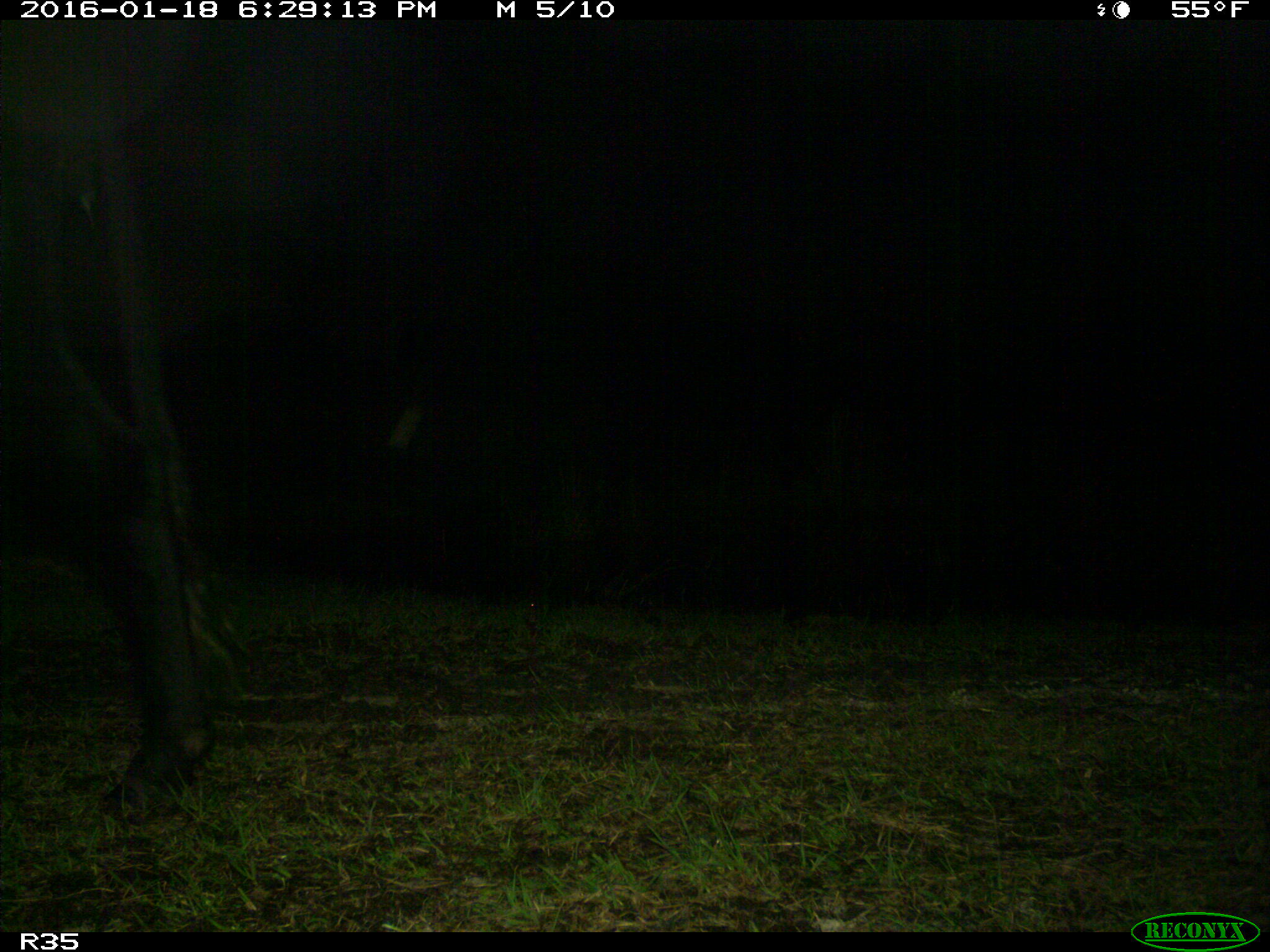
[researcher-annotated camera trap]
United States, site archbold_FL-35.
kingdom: Animalia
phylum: Chordata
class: Mammalia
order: Artiodactyla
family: Bovidae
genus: Bos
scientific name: Bos taurus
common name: domestic cow